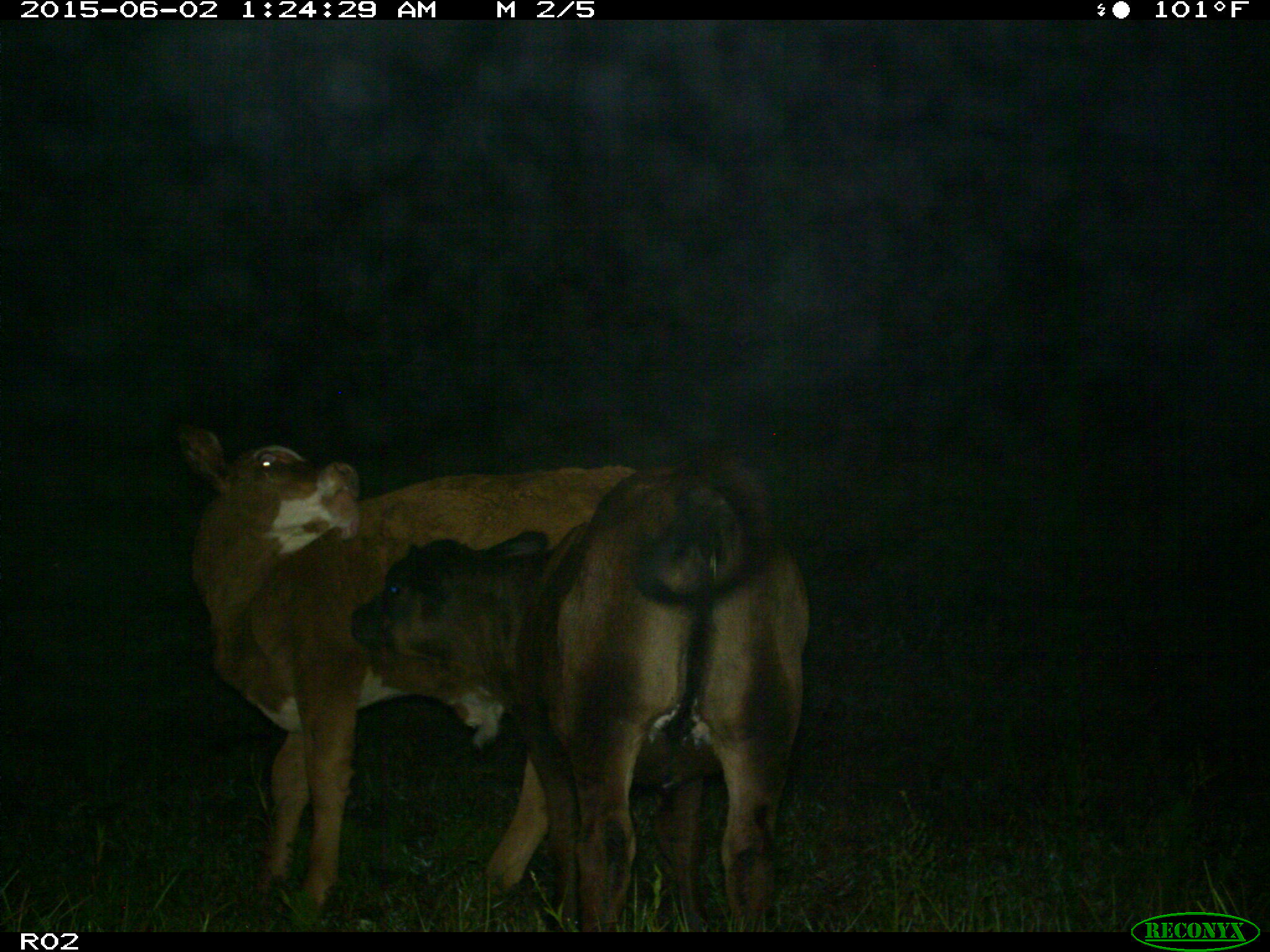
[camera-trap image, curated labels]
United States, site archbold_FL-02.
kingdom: Animalia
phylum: Chordata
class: Mammalia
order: Artiodactyla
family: Bovidae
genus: Bos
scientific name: Bos taurus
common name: domestic cow